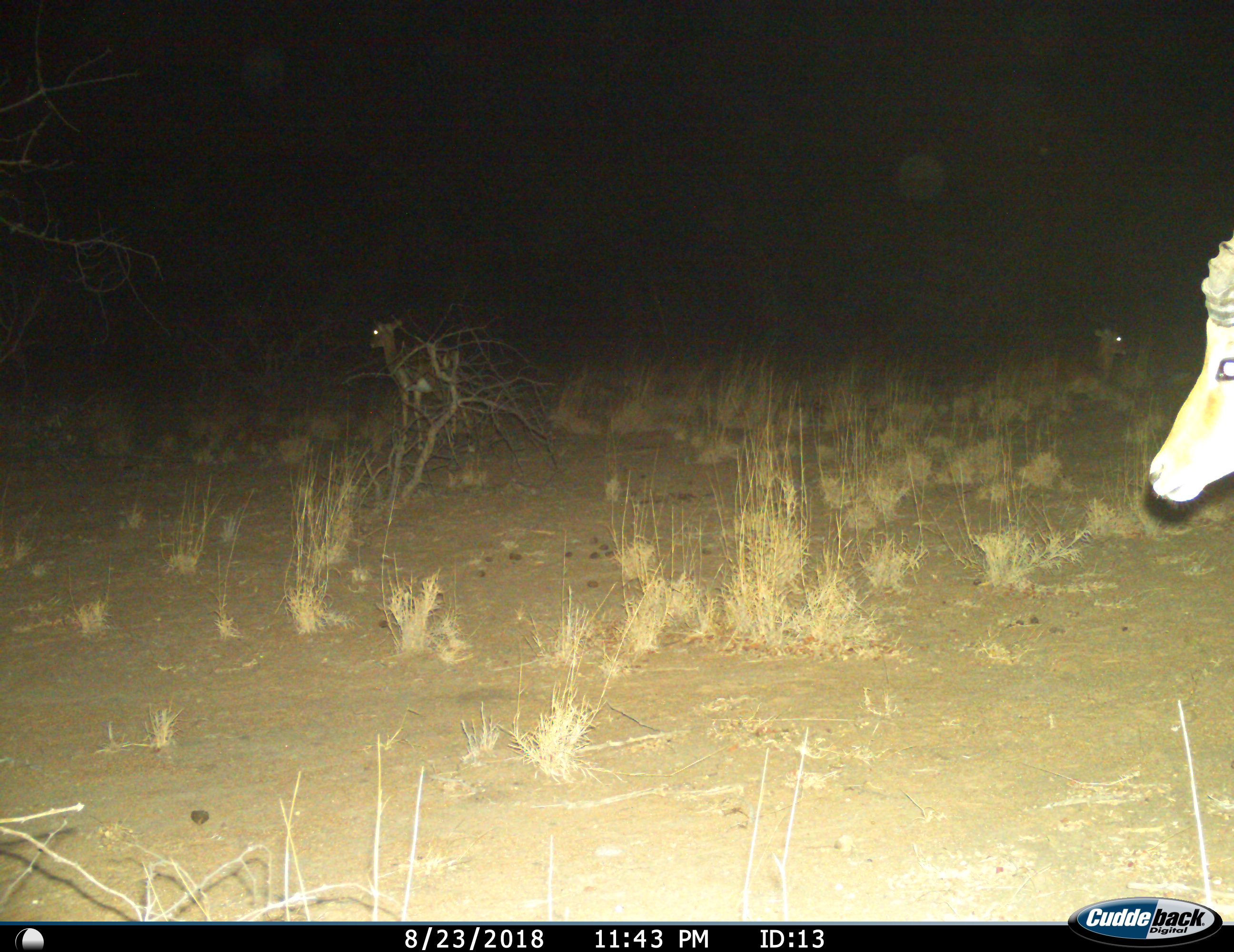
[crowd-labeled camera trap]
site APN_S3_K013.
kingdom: Animalia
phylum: Chordata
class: Mammalia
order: Artiodactyla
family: Bovidae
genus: Aepyceros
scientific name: Aepyceros melampus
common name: impala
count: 3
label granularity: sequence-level